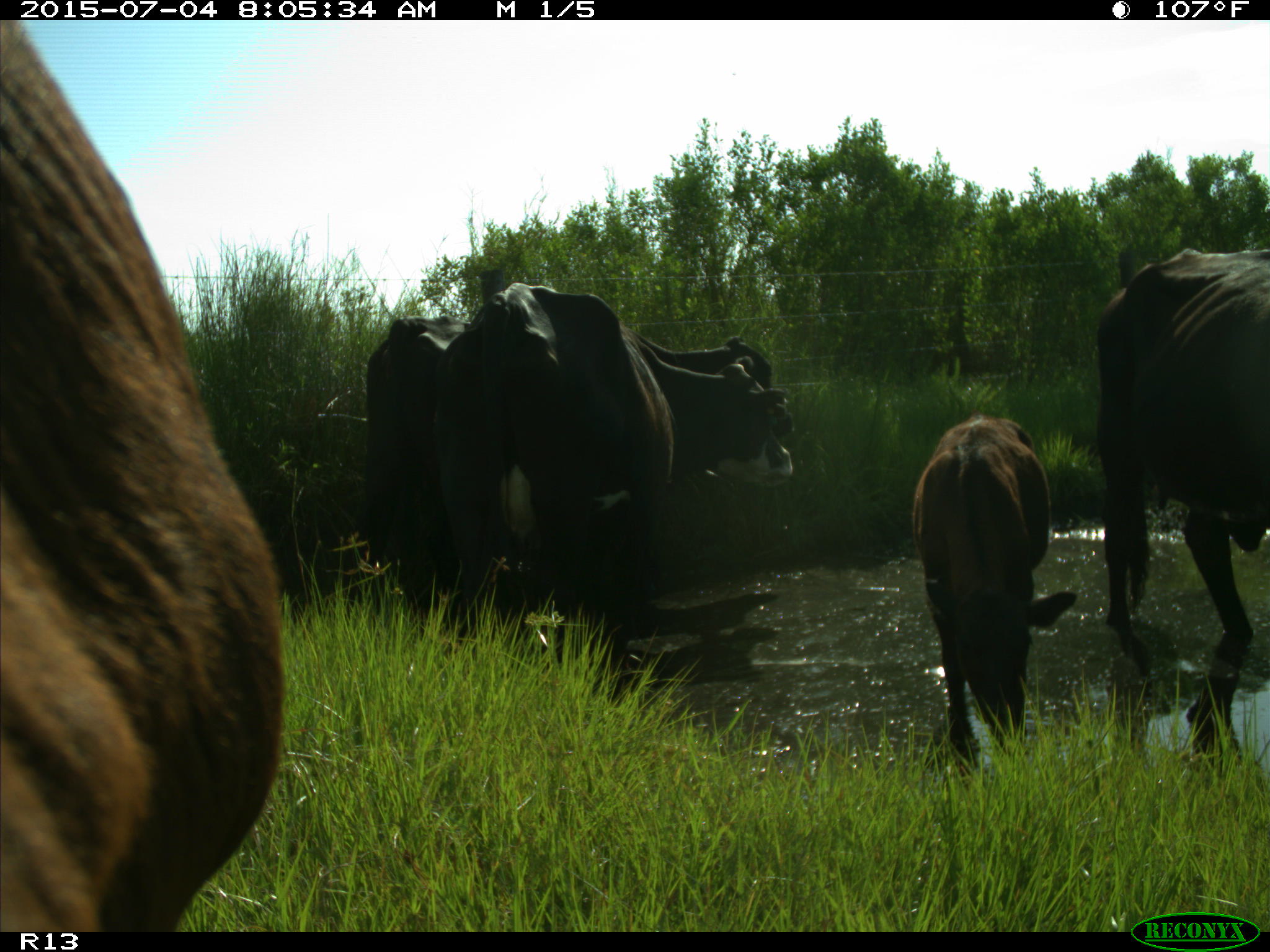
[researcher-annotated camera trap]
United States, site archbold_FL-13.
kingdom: Animalia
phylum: Chordata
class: Mammalia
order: Artiodactyla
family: Bovidae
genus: Bos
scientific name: Bos taurus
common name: domestic cow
Bos taurus (domestic cow).